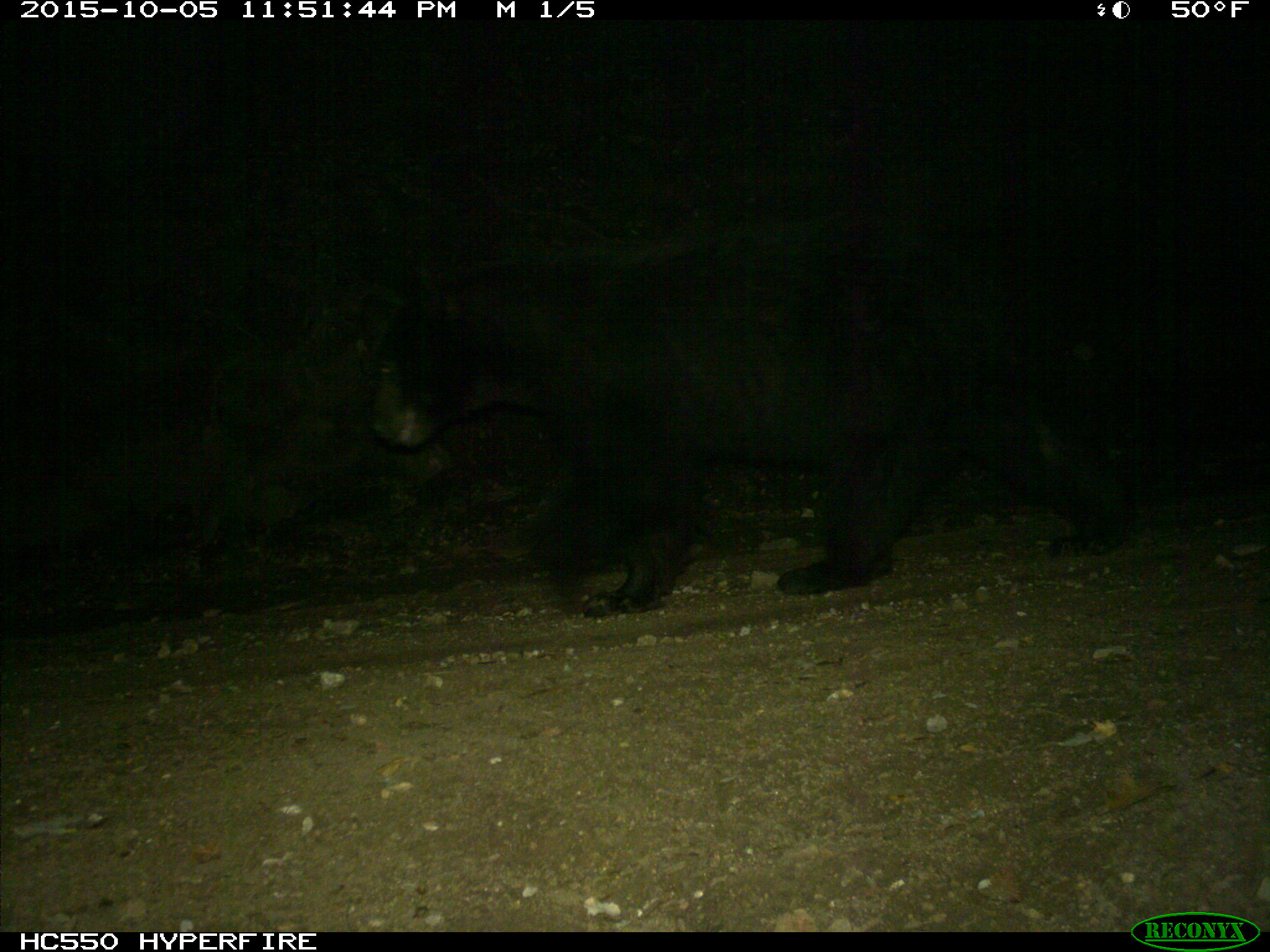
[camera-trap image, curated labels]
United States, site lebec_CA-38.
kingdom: Animalia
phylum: Chordata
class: Mammalia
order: Carnivora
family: Ursidae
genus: Ursus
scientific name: Ursus americanus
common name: american black bear